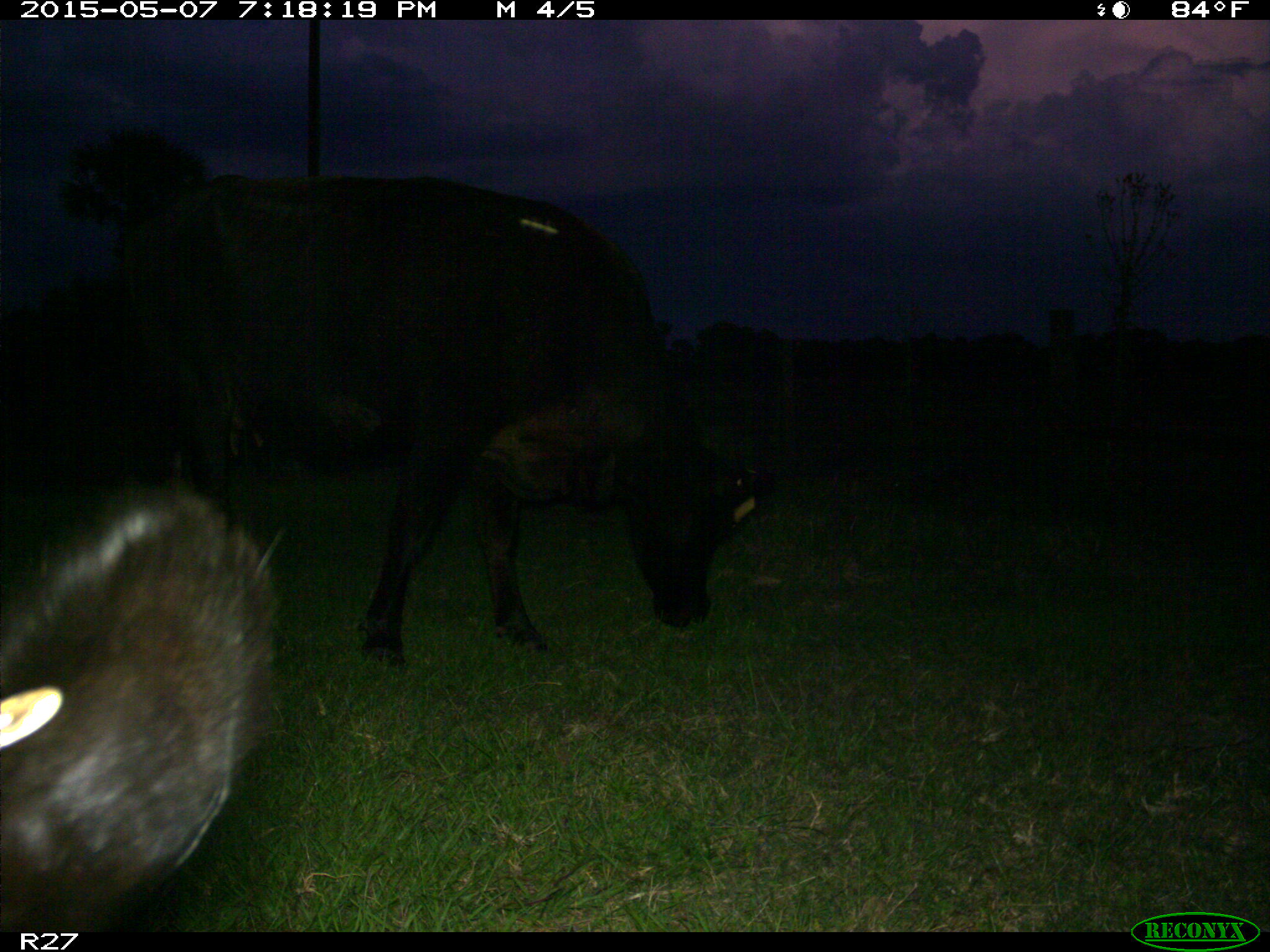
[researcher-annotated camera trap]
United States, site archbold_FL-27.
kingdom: Animalia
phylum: Chordata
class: Mammalia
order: Artiodactyla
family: Bovidae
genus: Bos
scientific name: Bos taurus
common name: domestic cow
Bos taurus (domestic cow).